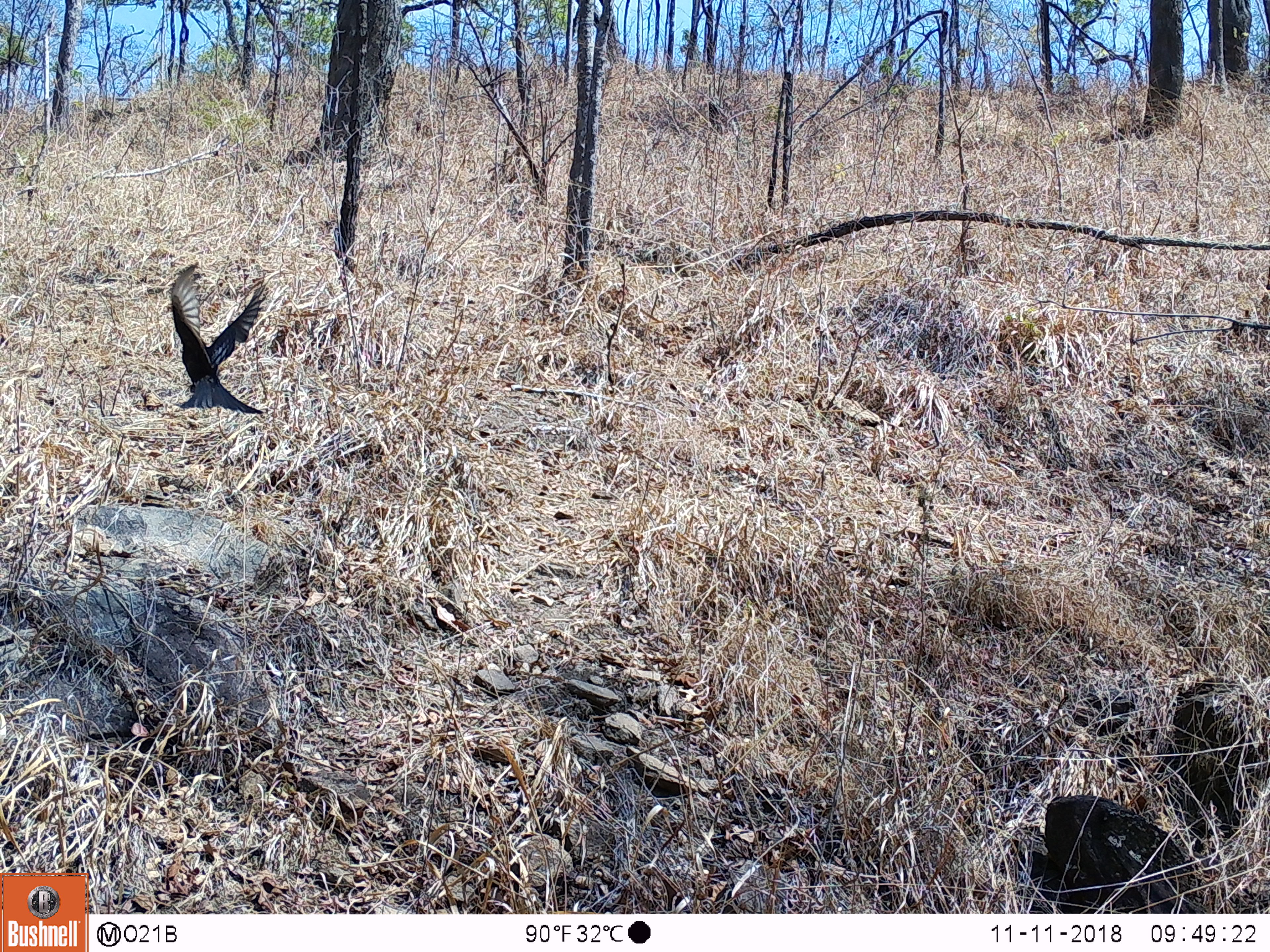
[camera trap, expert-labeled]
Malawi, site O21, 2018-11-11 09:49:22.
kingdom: Animalia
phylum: Chordata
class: Aves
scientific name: Aves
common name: bird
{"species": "bird (Aves)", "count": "1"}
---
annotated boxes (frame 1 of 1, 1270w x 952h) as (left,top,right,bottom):
bird: (154,253,280,427)